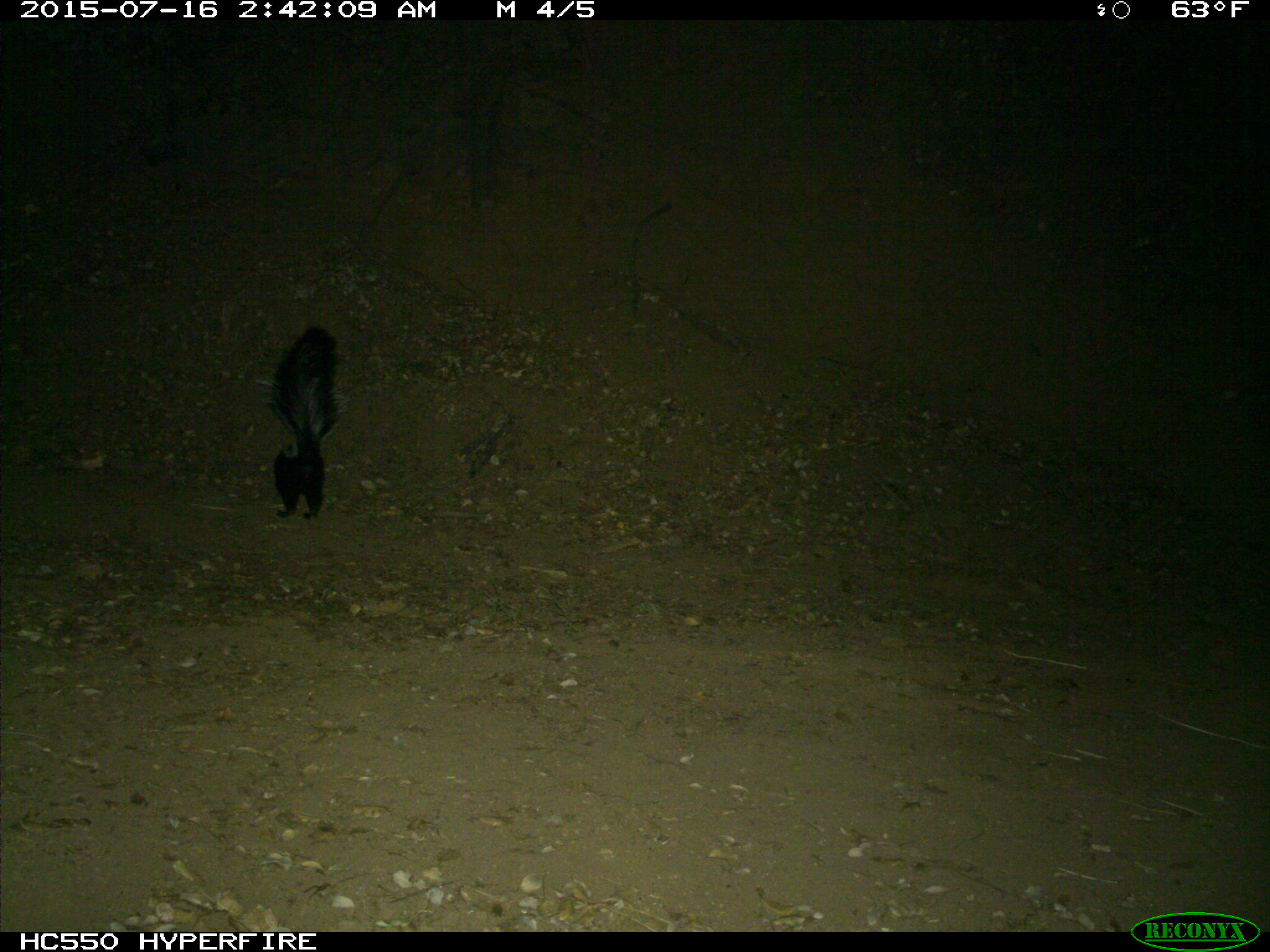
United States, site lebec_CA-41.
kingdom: Animalia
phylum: Chordata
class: Mammalia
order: Carnivora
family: Mephitidae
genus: Mephitis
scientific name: Mephitis mephitis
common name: striped skunk